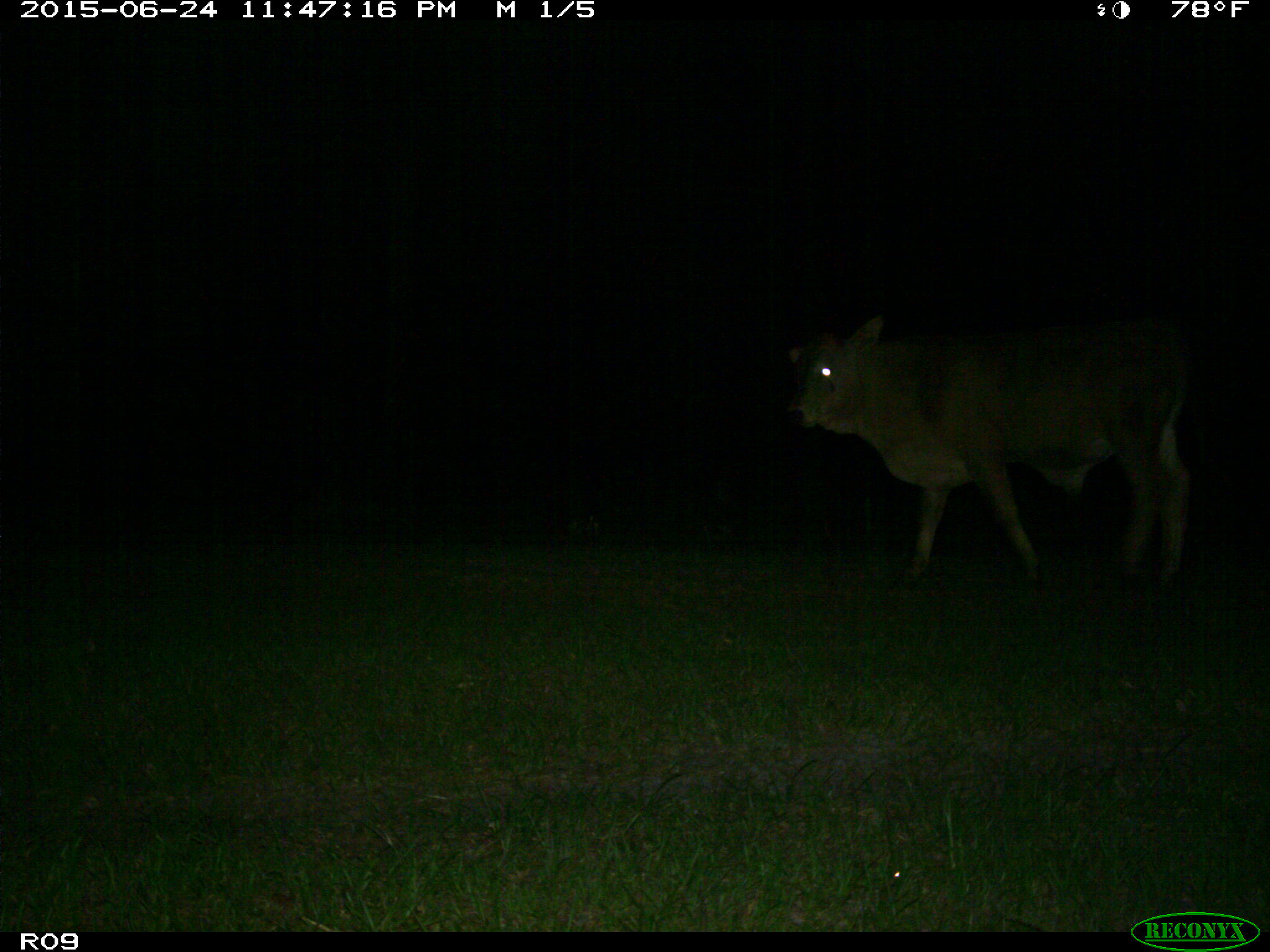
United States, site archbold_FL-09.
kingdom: Animalia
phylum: Chordata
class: Mammalia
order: Artiodactyla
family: Bovidae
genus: Bos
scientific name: Bos taurus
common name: domestic cow